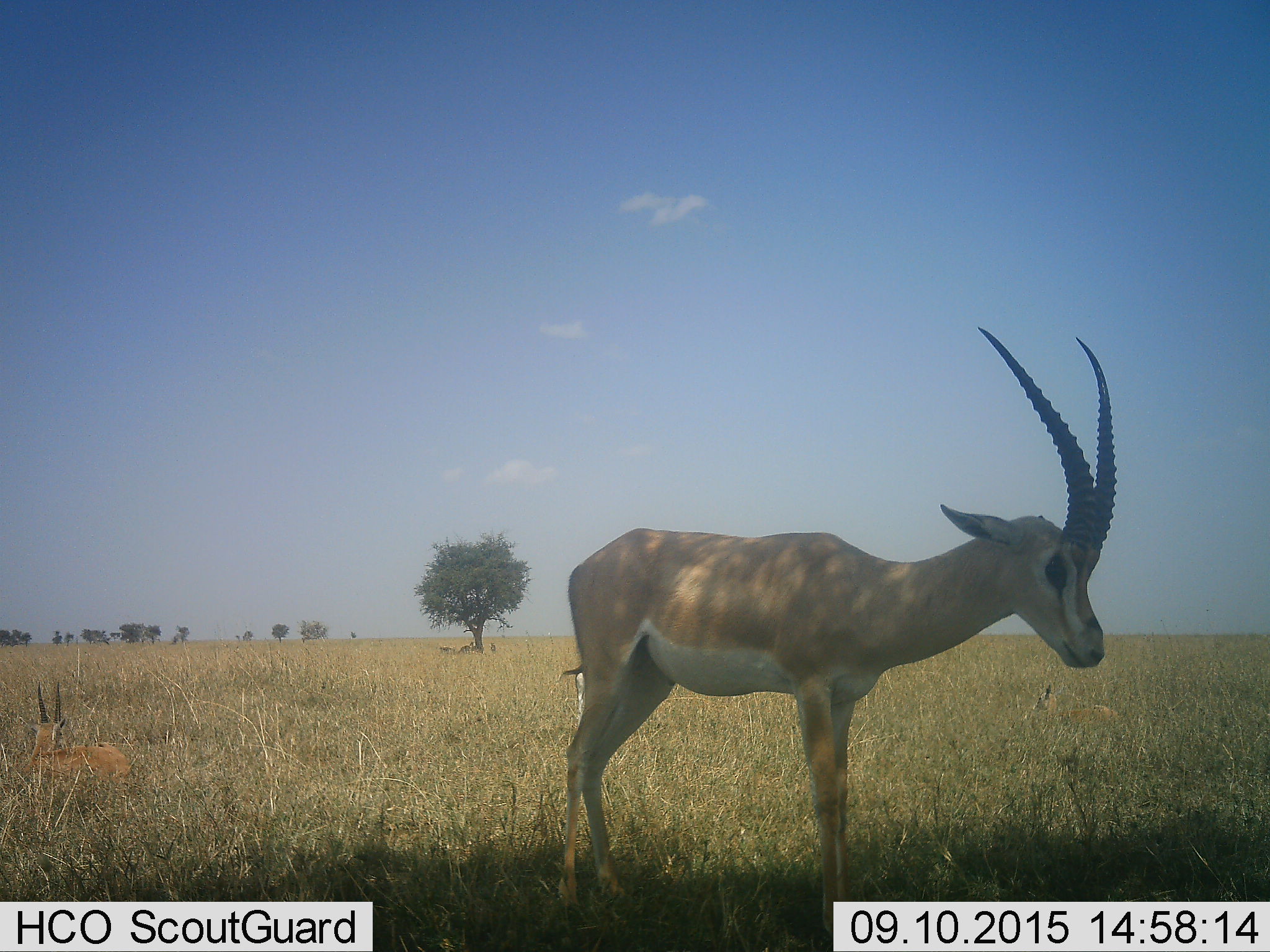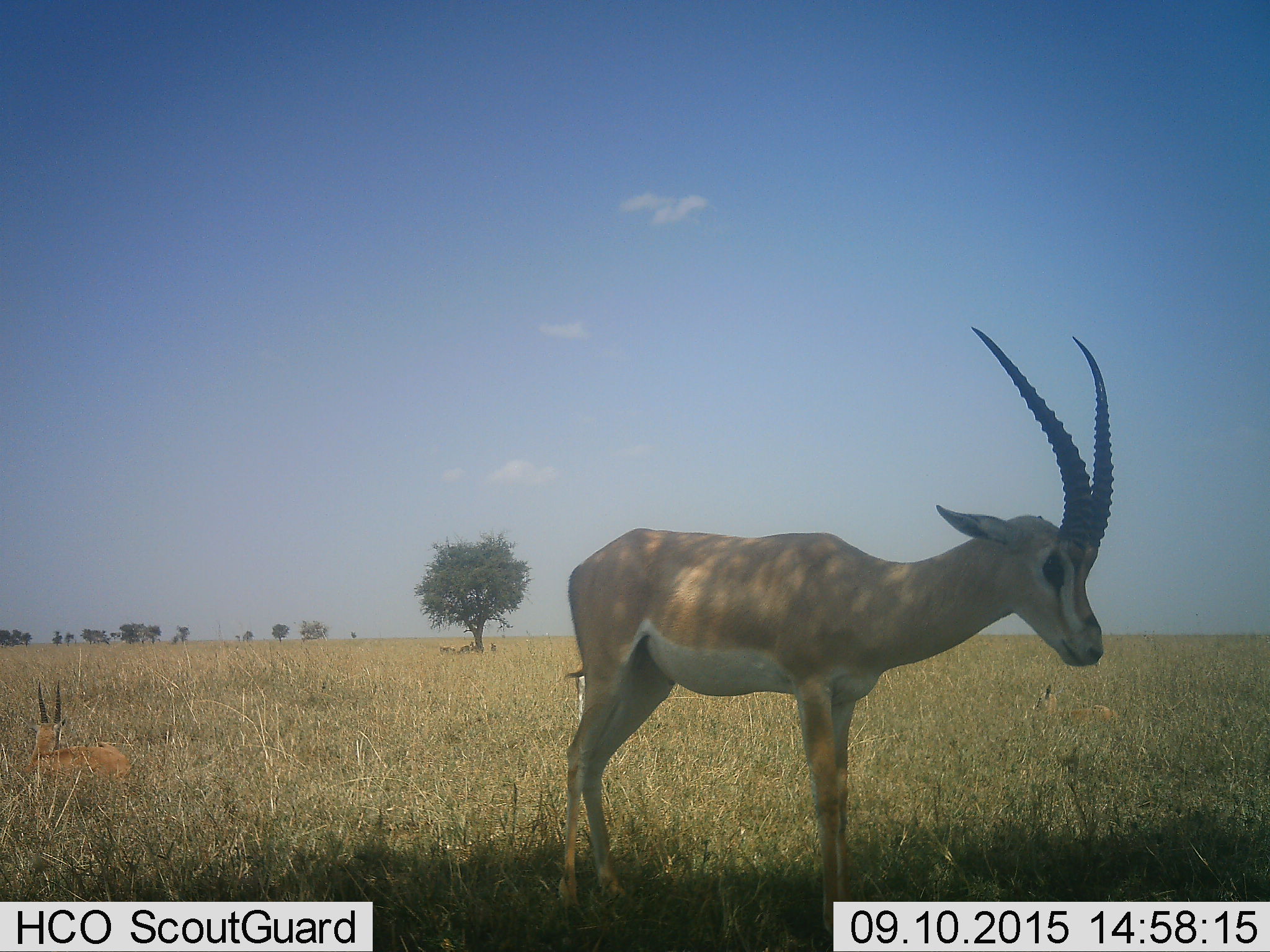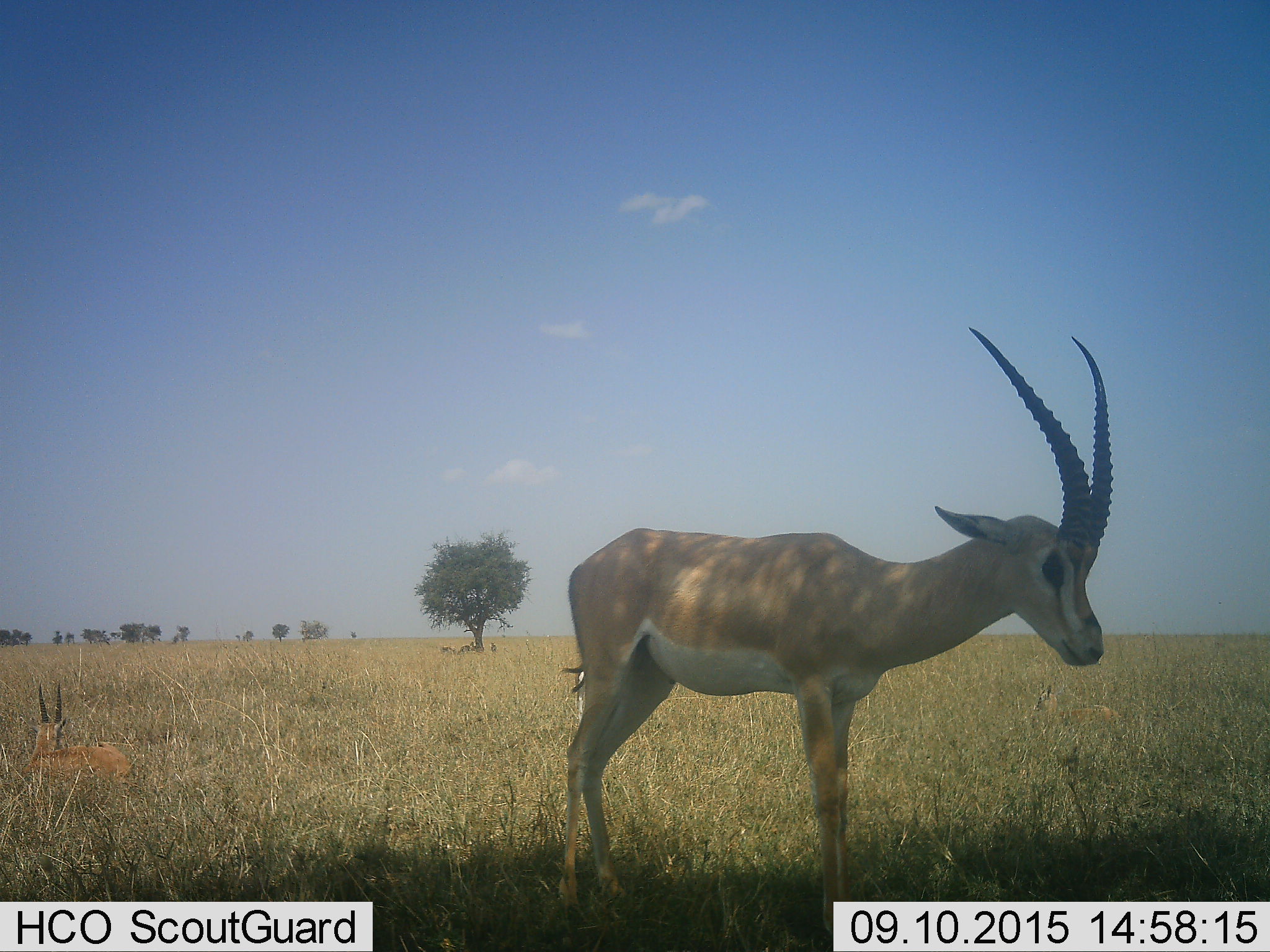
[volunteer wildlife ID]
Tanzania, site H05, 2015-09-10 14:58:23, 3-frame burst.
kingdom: Animalia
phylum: Chordata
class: Mammalia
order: Artiodactyla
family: Bovidae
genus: Nanger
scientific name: Nanger granti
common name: grant's gazelle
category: gazellegrants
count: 3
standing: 100%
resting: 56%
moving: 0%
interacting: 0%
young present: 0%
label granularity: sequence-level